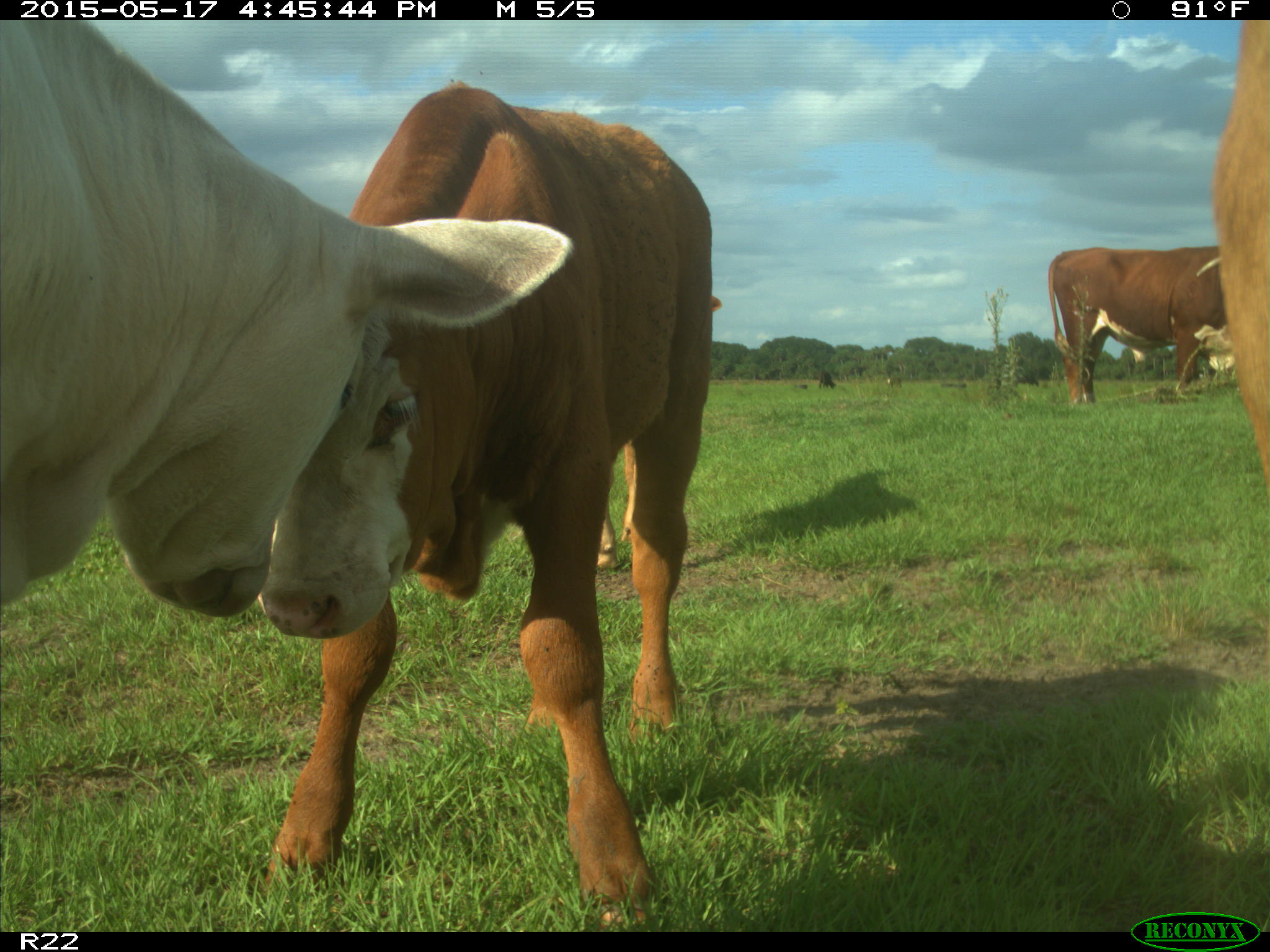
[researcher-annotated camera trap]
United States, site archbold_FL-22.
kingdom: Animalia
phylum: Chordata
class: Mammalia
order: Artiodactyla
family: Bovidae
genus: Bos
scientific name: Bos taurus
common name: domestic cow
Bos taurus (domestic cow).